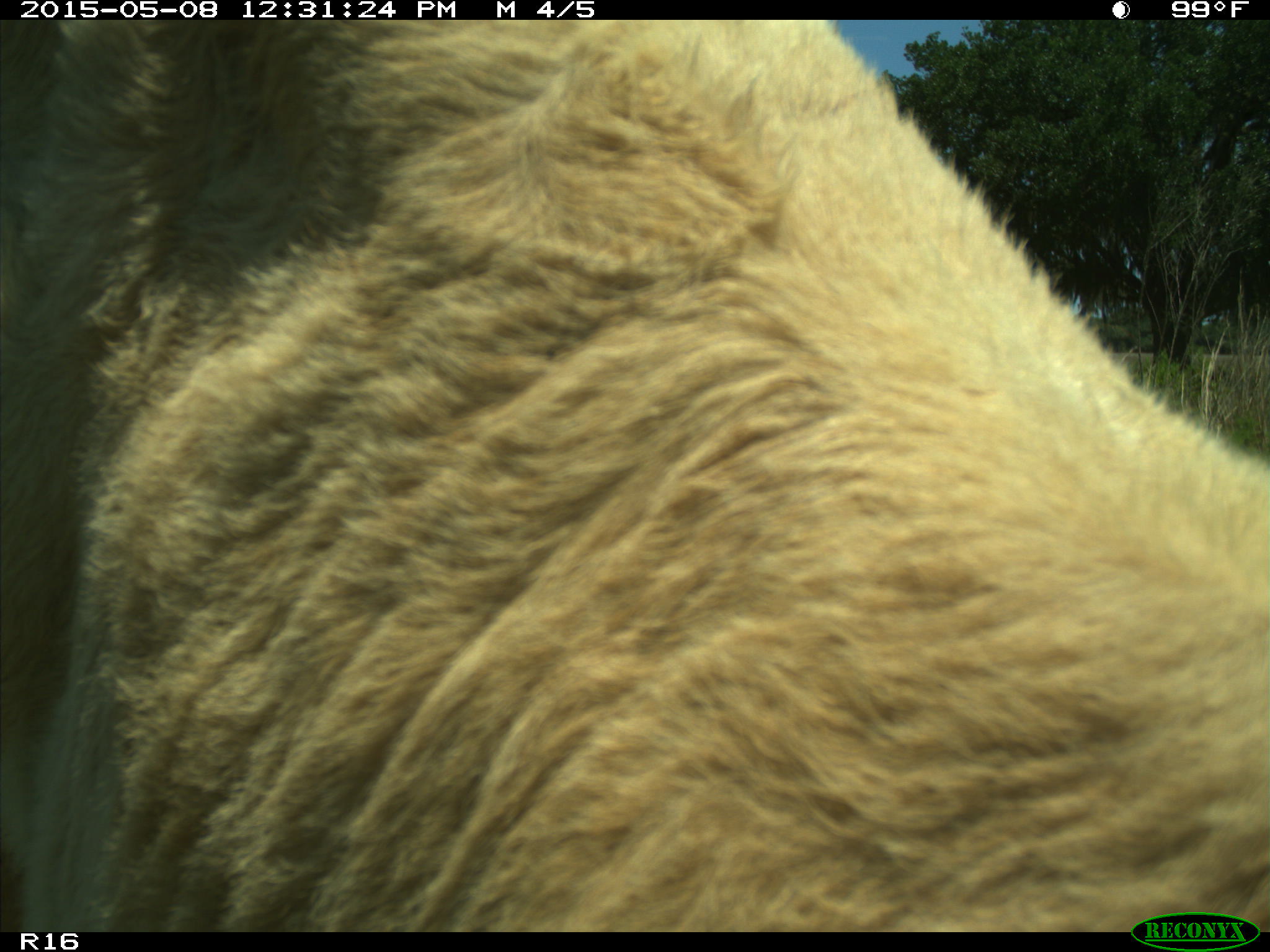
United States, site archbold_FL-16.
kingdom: Animalia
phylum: Chordata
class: Mammalia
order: Artiodactyla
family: Bovidae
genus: Bos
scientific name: Bos taurus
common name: domestic cow